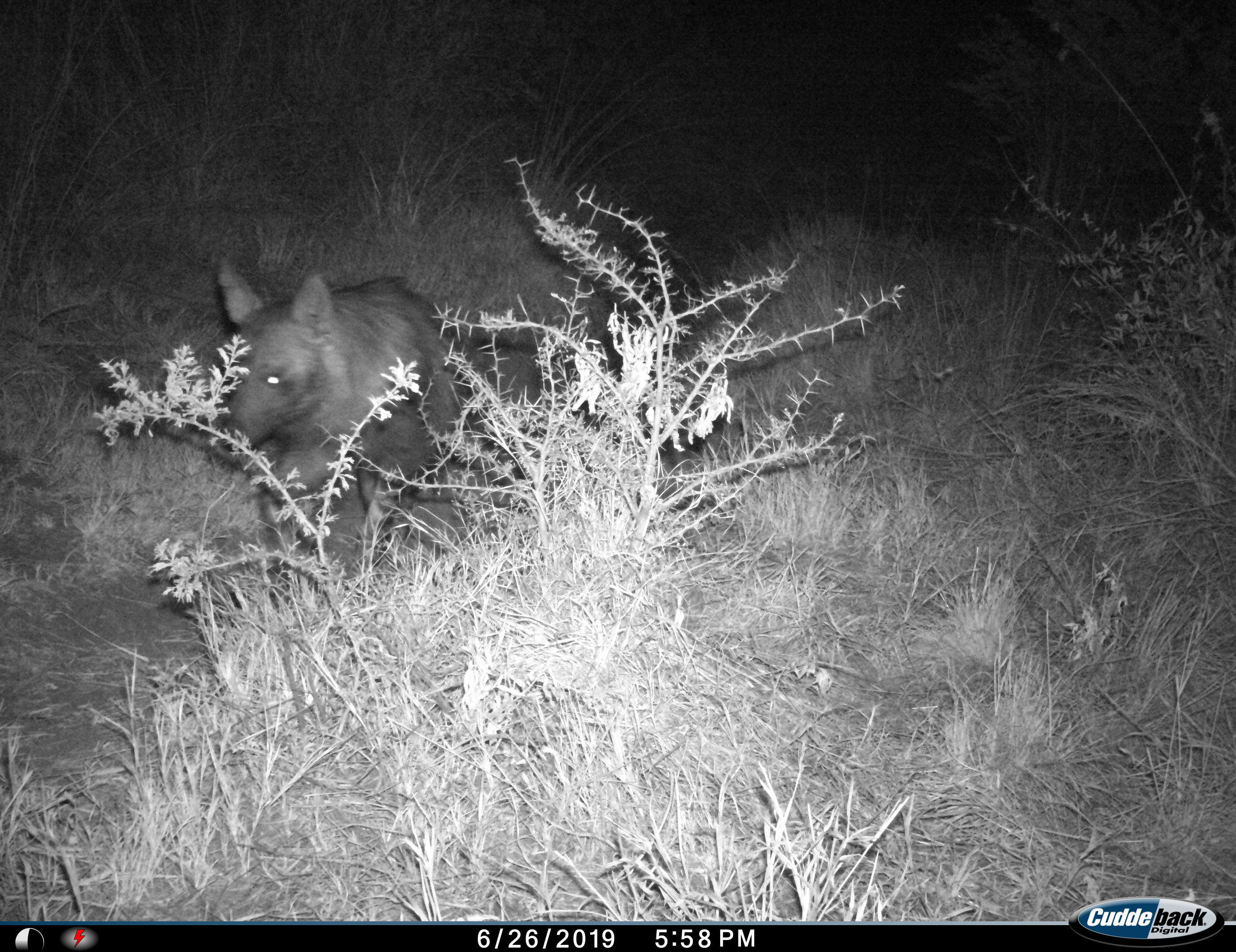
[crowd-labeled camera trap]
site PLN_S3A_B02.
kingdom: Animalia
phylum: Chordata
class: Mammalia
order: Carnivora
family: Hyaenidae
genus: Parahyaena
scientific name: Parahyaena brunnea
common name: brown hyena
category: hyenabrown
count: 1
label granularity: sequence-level